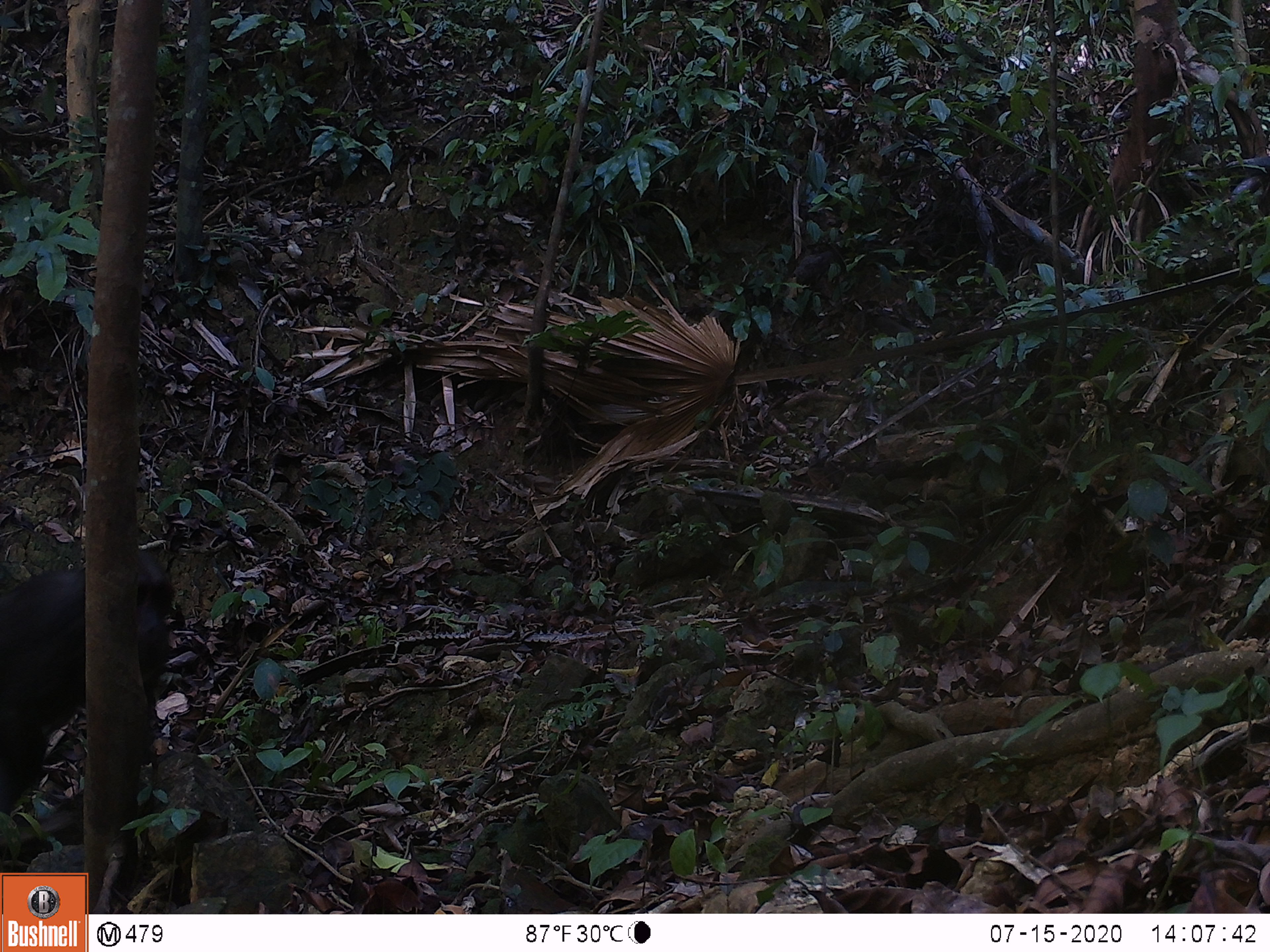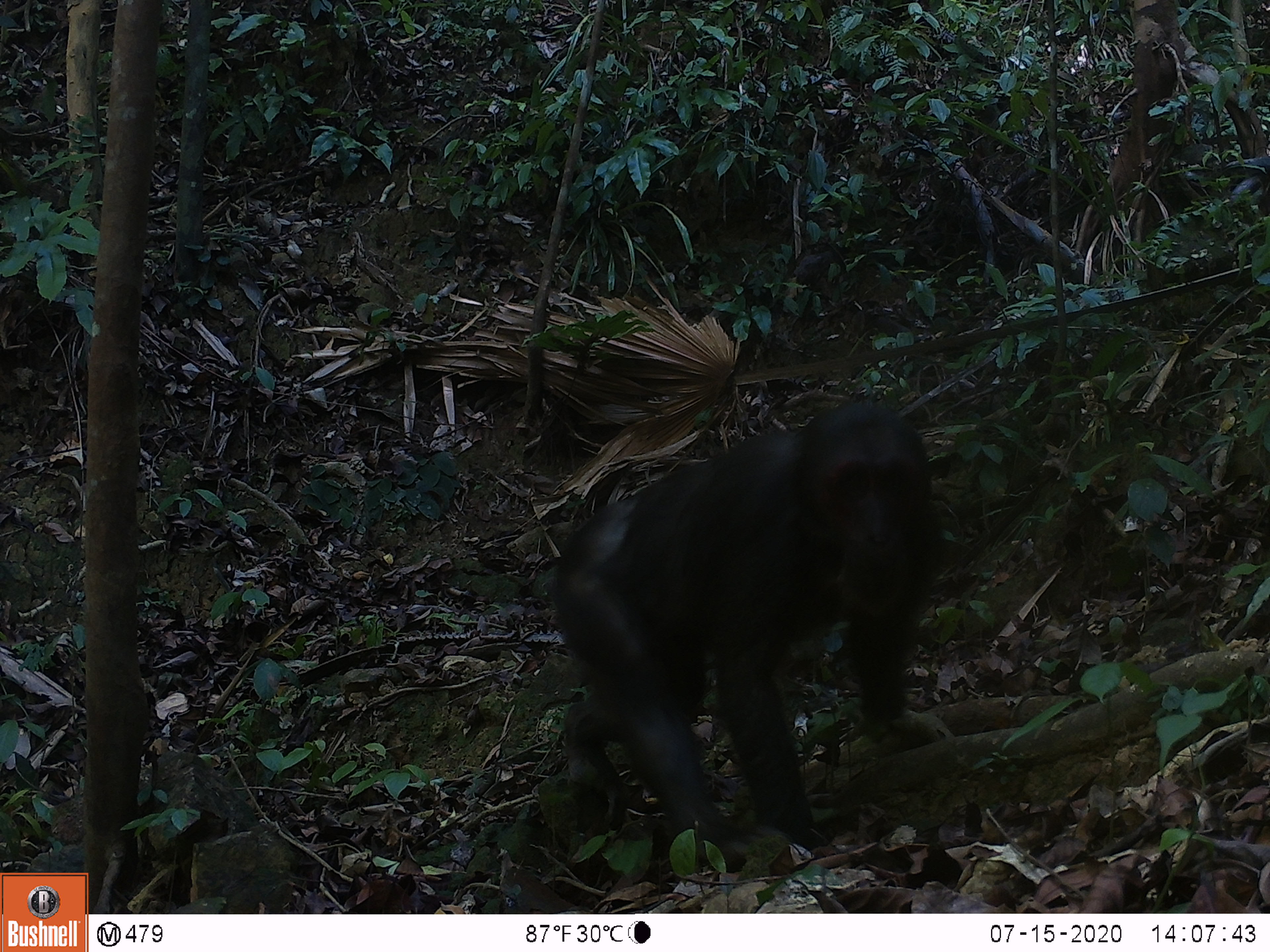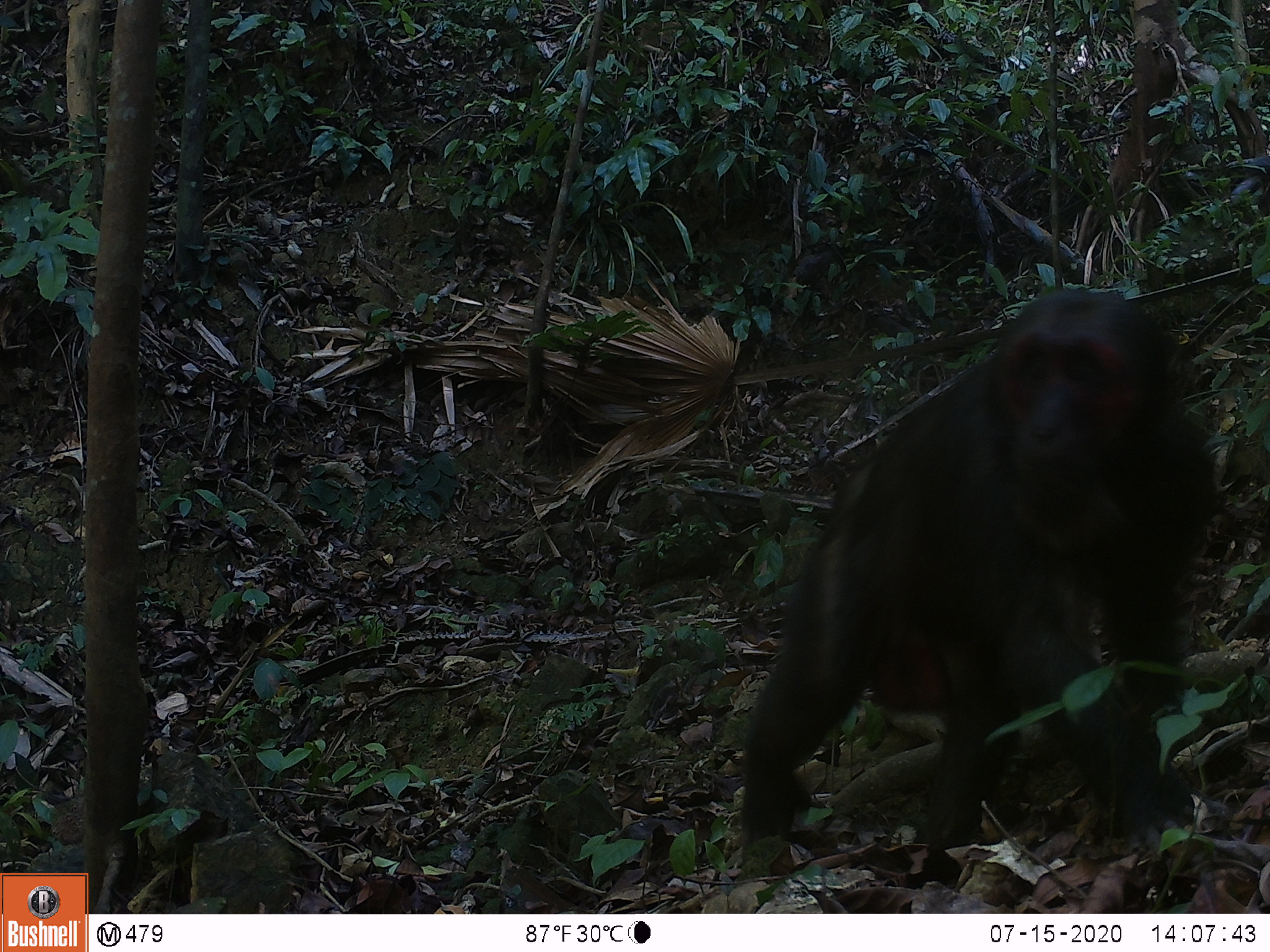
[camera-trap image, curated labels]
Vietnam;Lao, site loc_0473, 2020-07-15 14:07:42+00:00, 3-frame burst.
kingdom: Animalia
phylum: Chordata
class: Mammalia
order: Primates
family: Cercopithecidae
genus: Macaca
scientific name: Macaca arctoides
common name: stump-tailed macaque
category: stump tailed macaque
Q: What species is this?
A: Stump tailed macaque (stump-tailed macaque) (Macaca arctoides).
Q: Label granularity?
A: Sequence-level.